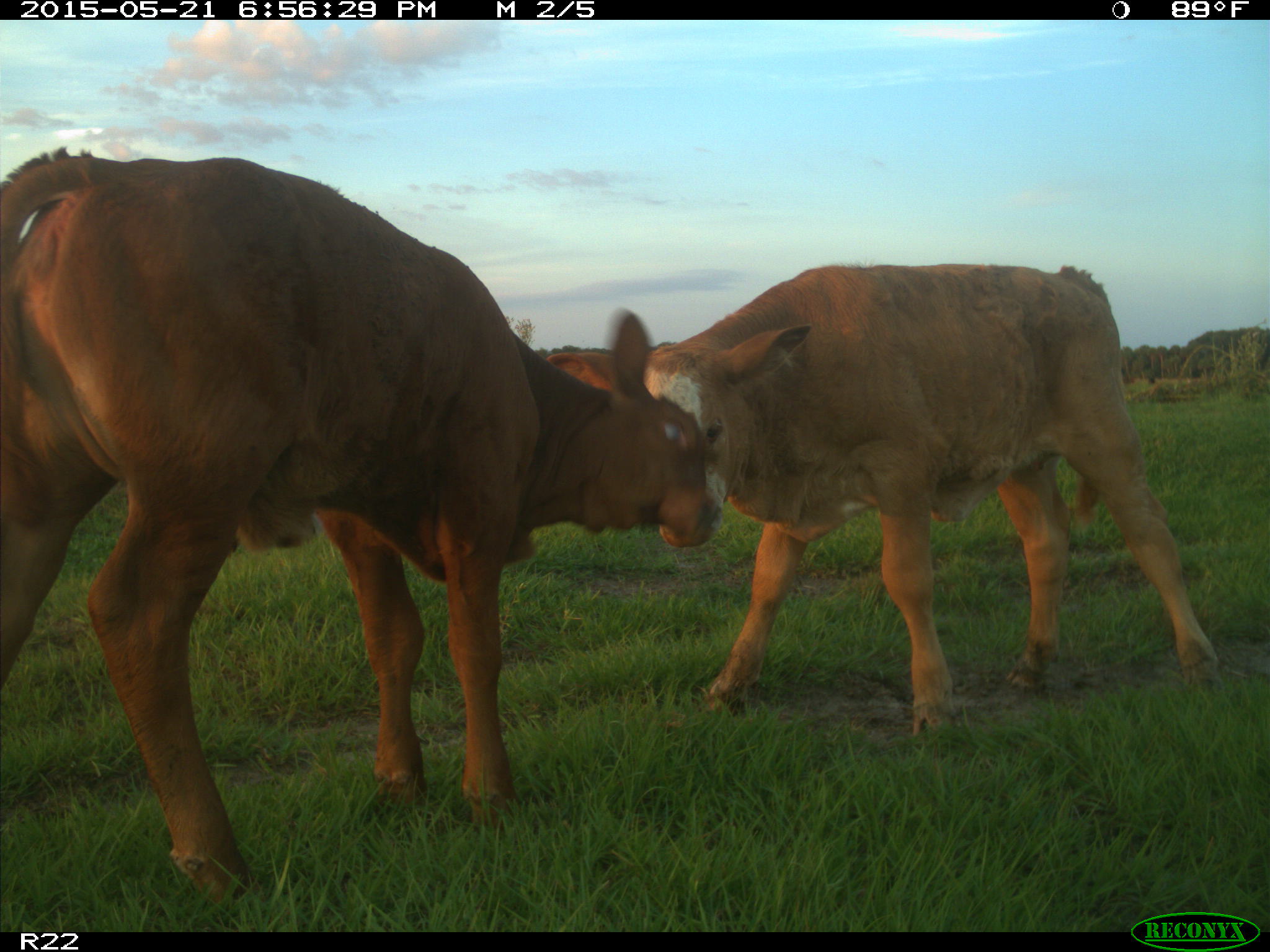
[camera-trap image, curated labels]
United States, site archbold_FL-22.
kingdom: Animalia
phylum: Chordata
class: Mammalia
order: Artiodactyla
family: Bovidae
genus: Bos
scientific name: Bos taurus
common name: domestic cow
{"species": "Bos taurus (domestic cow)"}